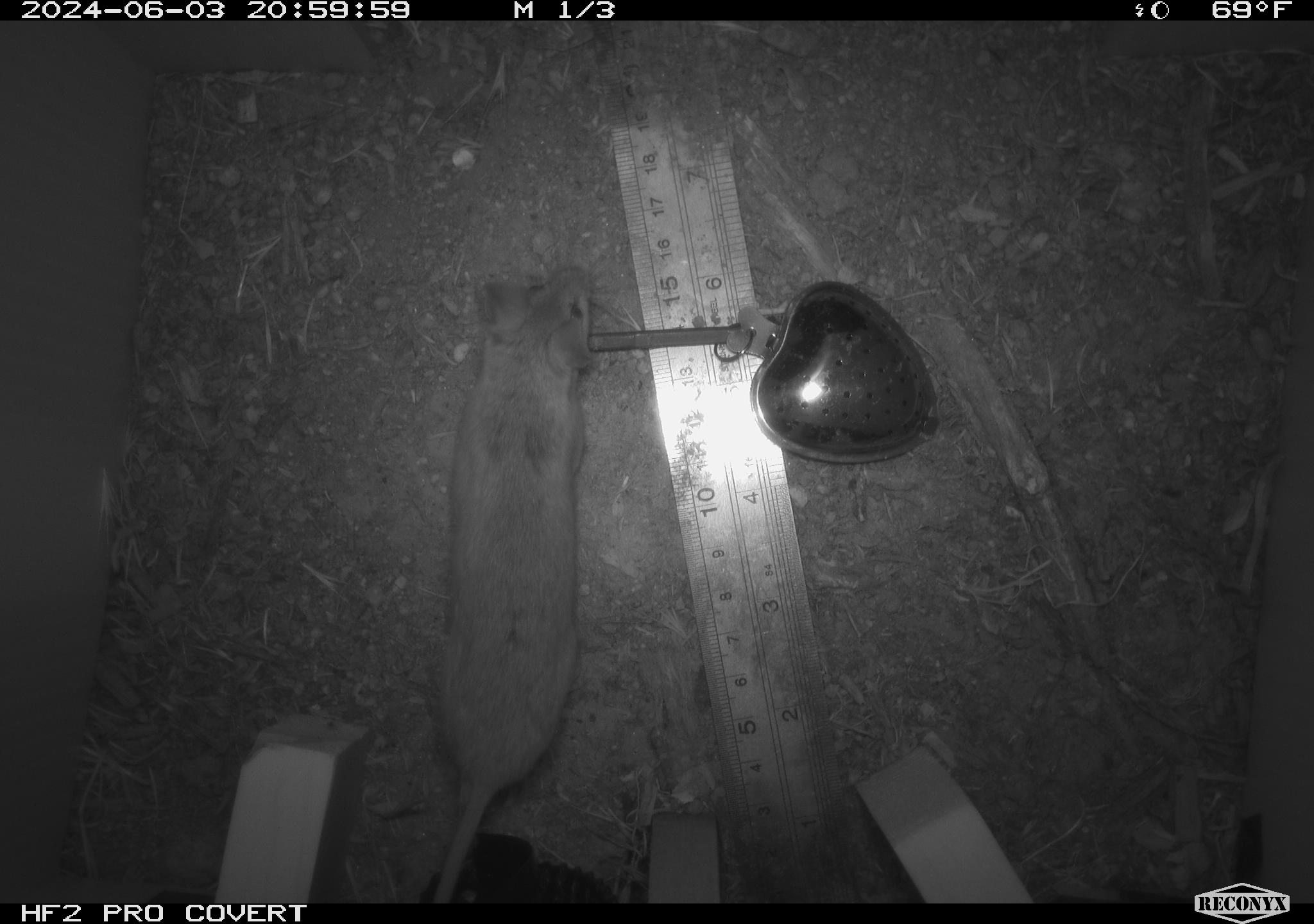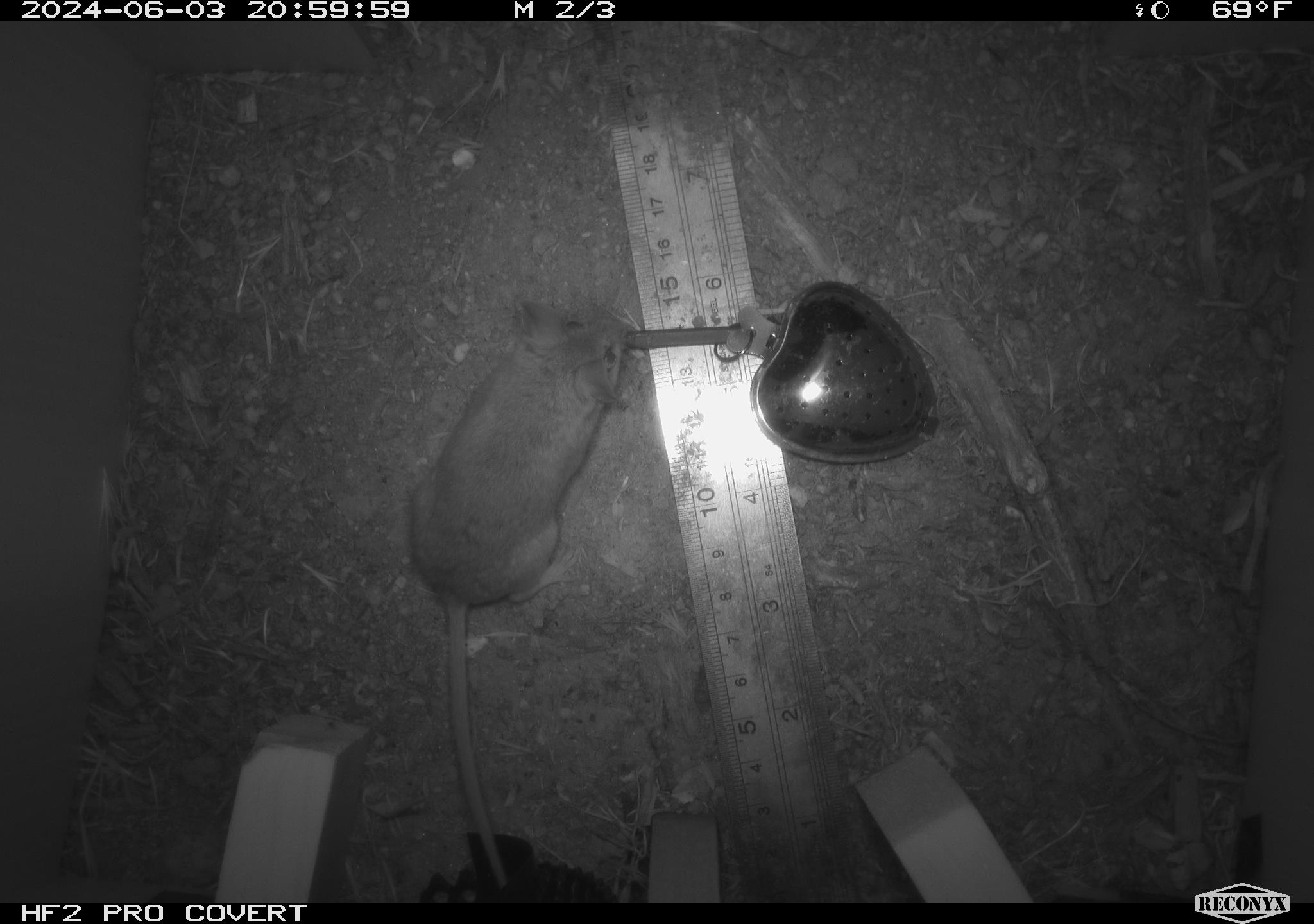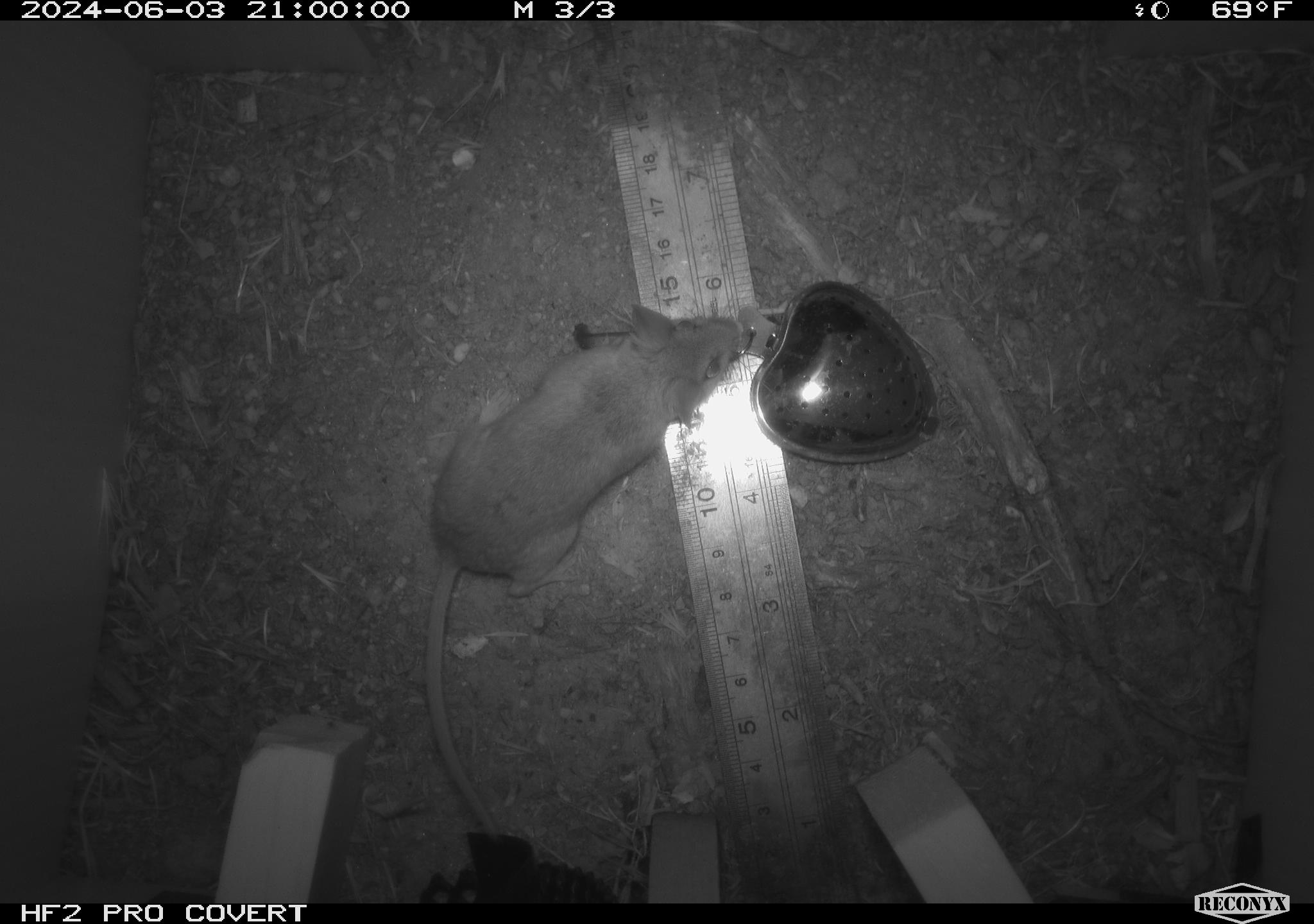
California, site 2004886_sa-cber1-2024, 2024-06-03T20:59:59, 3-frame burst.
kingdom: Animalia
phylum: Chordata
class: Mammalia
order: Rodentia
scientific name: Rodentia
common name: mouse species